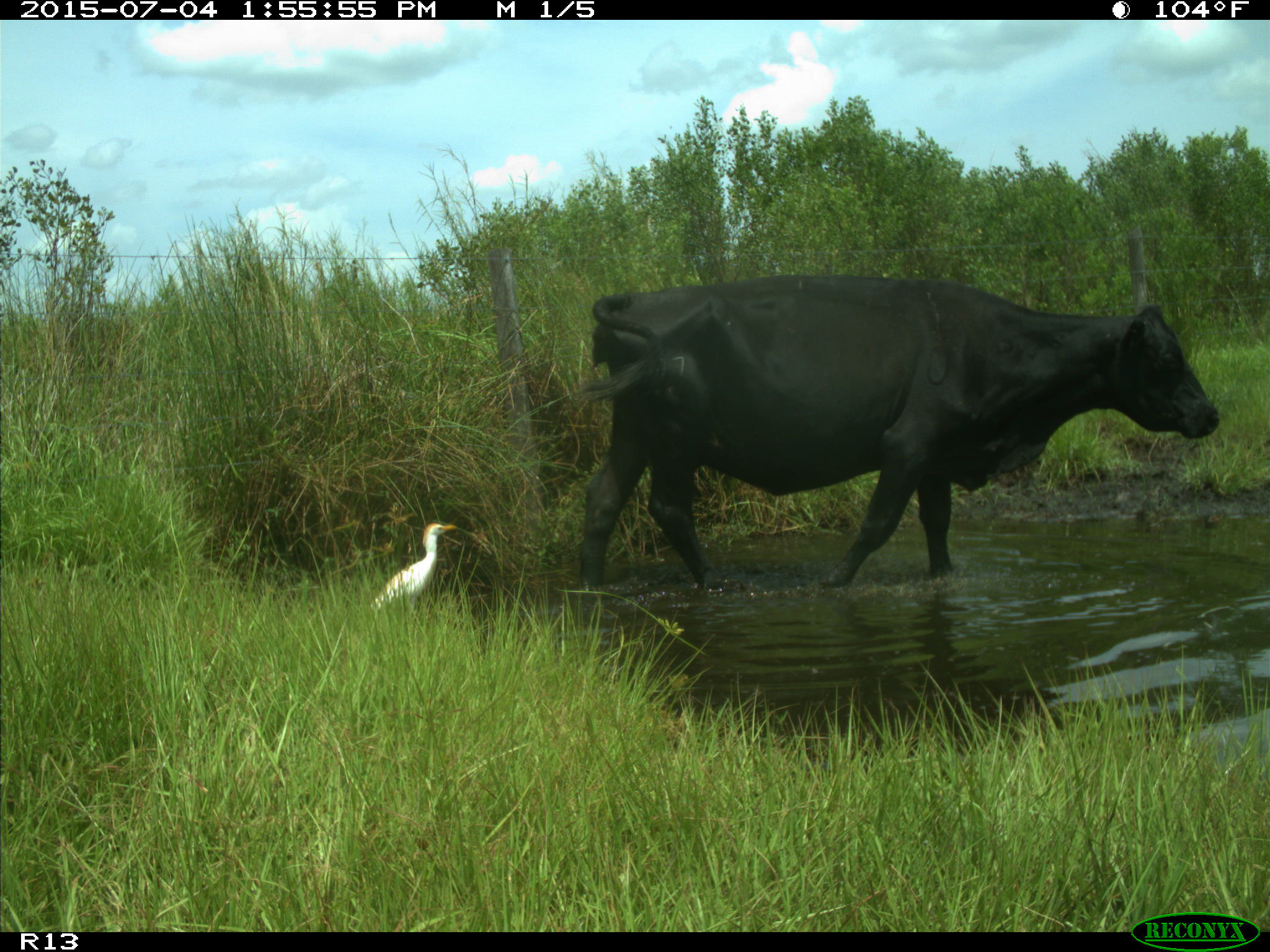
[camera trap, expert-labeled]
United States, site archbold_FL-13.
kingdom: Animalia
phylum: Chordata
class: Mammalia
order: Artiodactyla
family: Bovidae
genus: Bos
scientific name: Bos taurus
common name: domestic cow